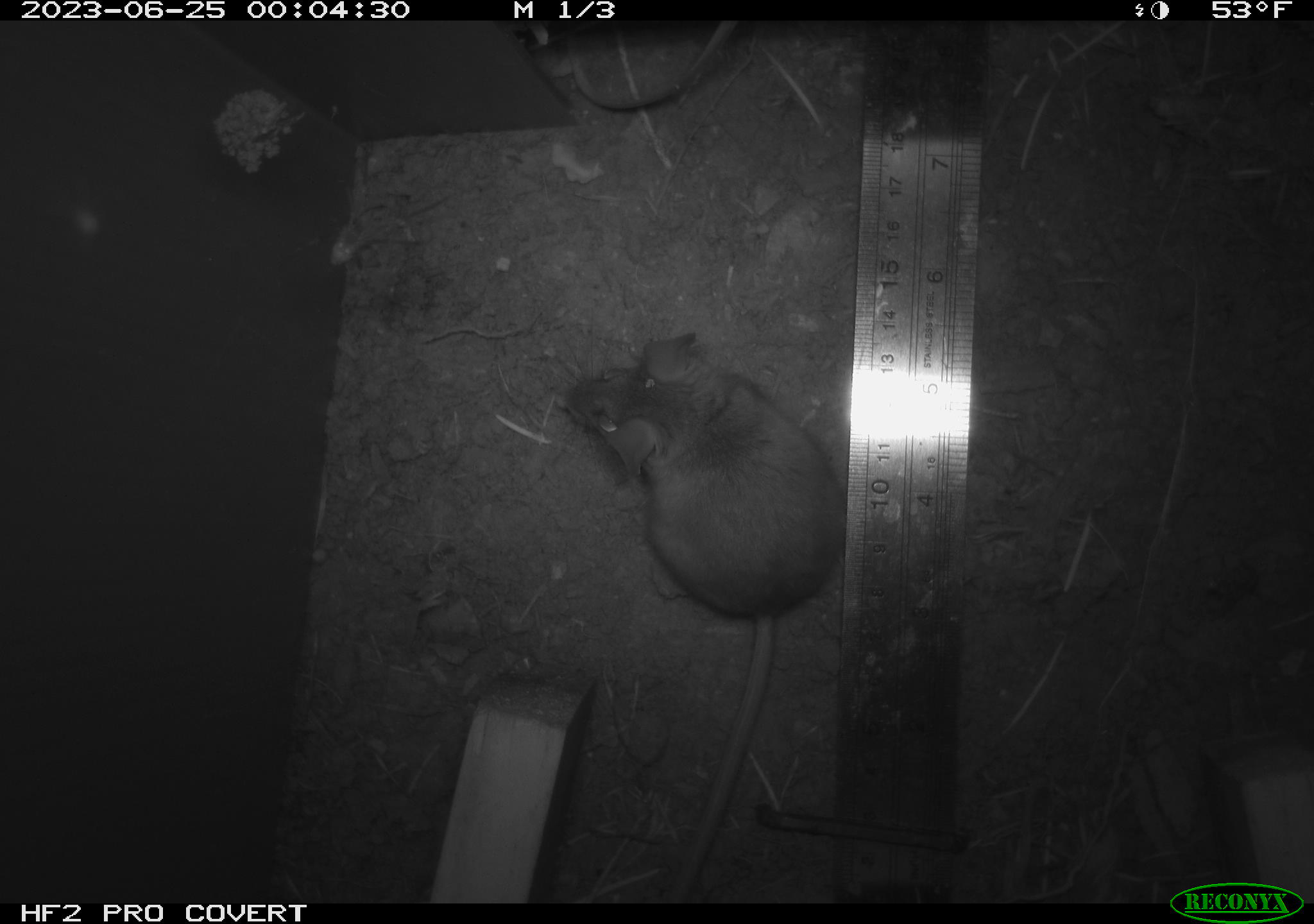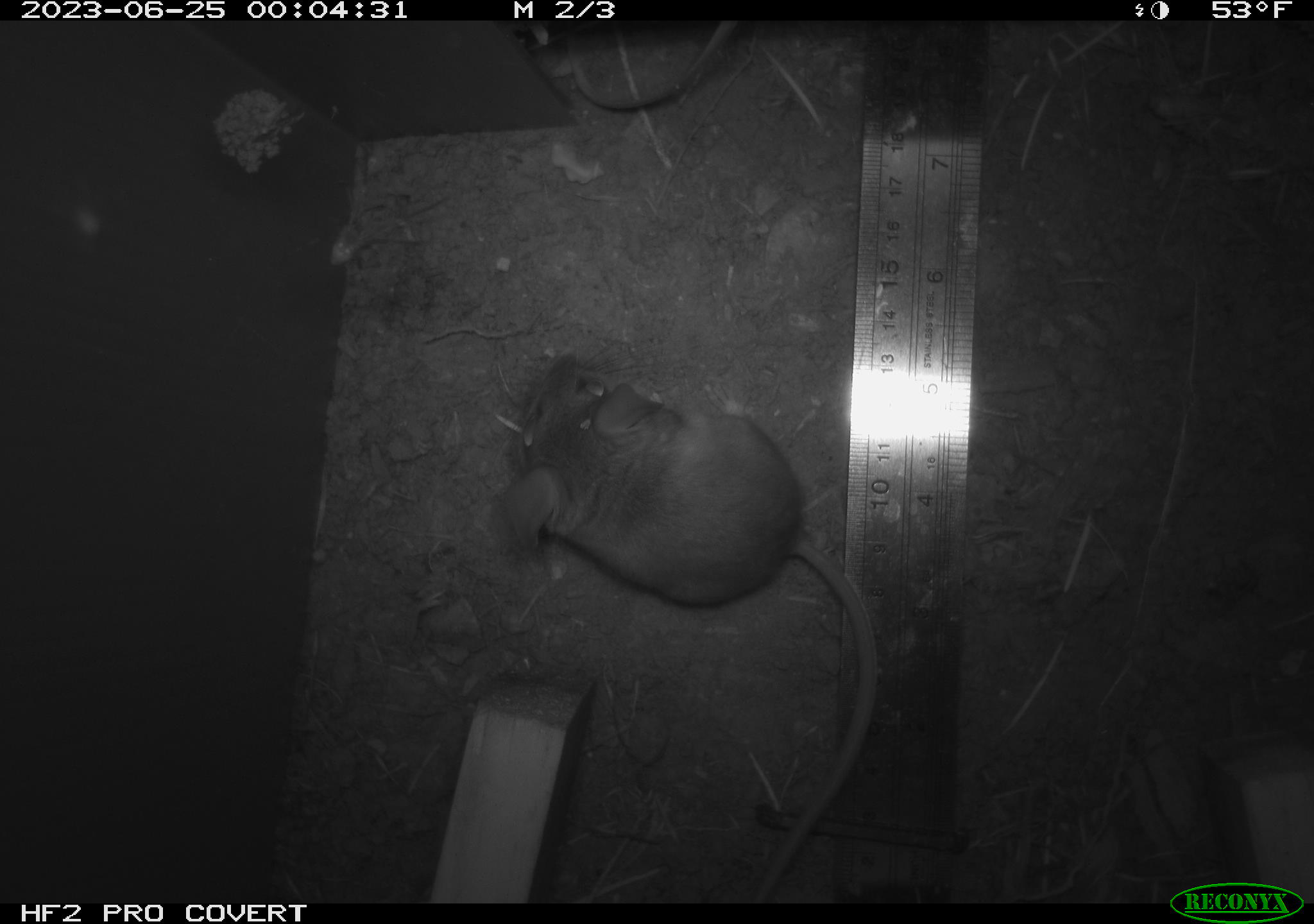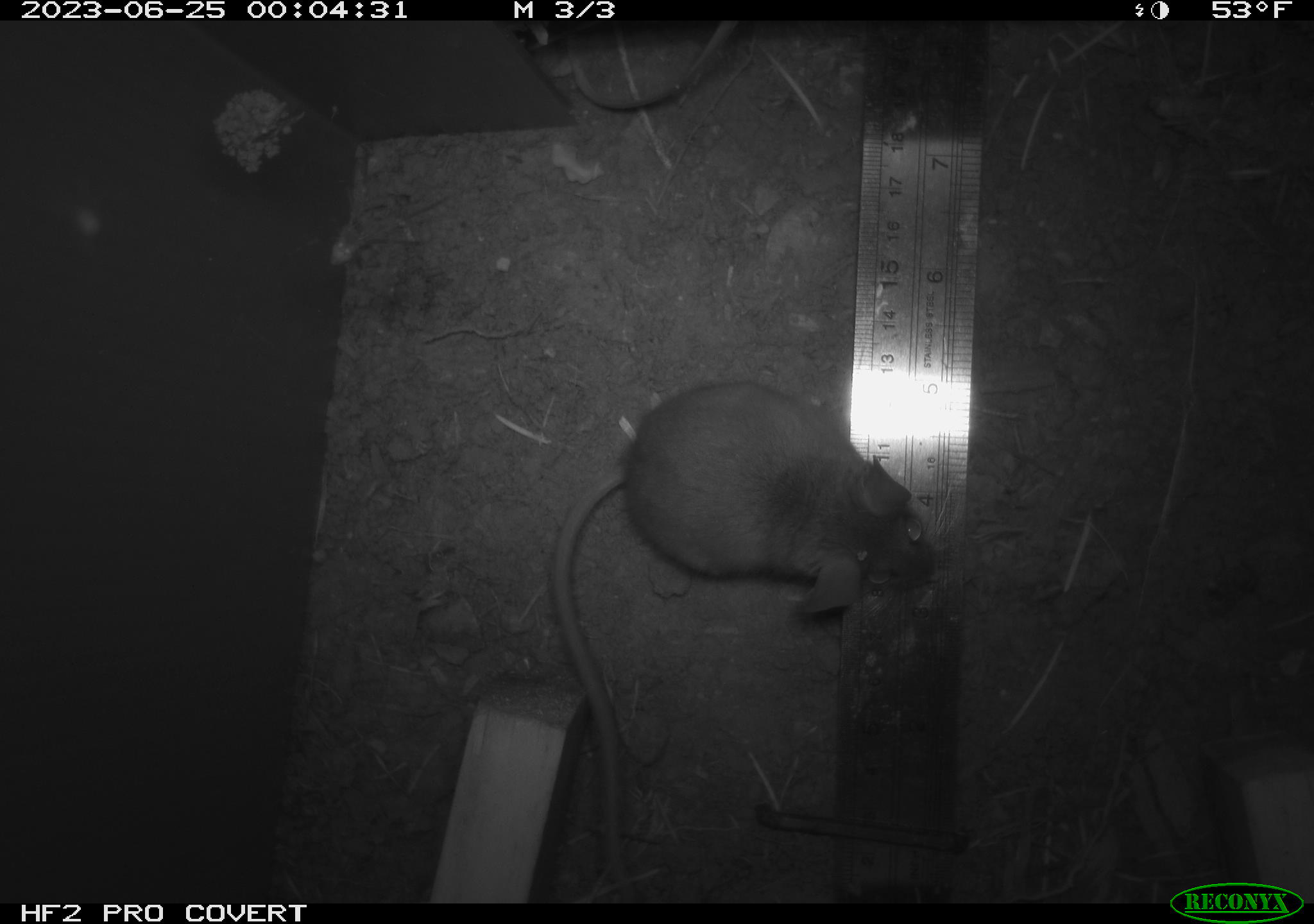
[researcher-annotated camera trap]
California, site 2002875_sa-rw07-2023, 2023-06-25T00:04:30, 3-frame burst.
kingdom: Animalia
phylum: Chordata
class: Mammalia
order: Rodentia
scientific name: Rodentia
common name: mouse species